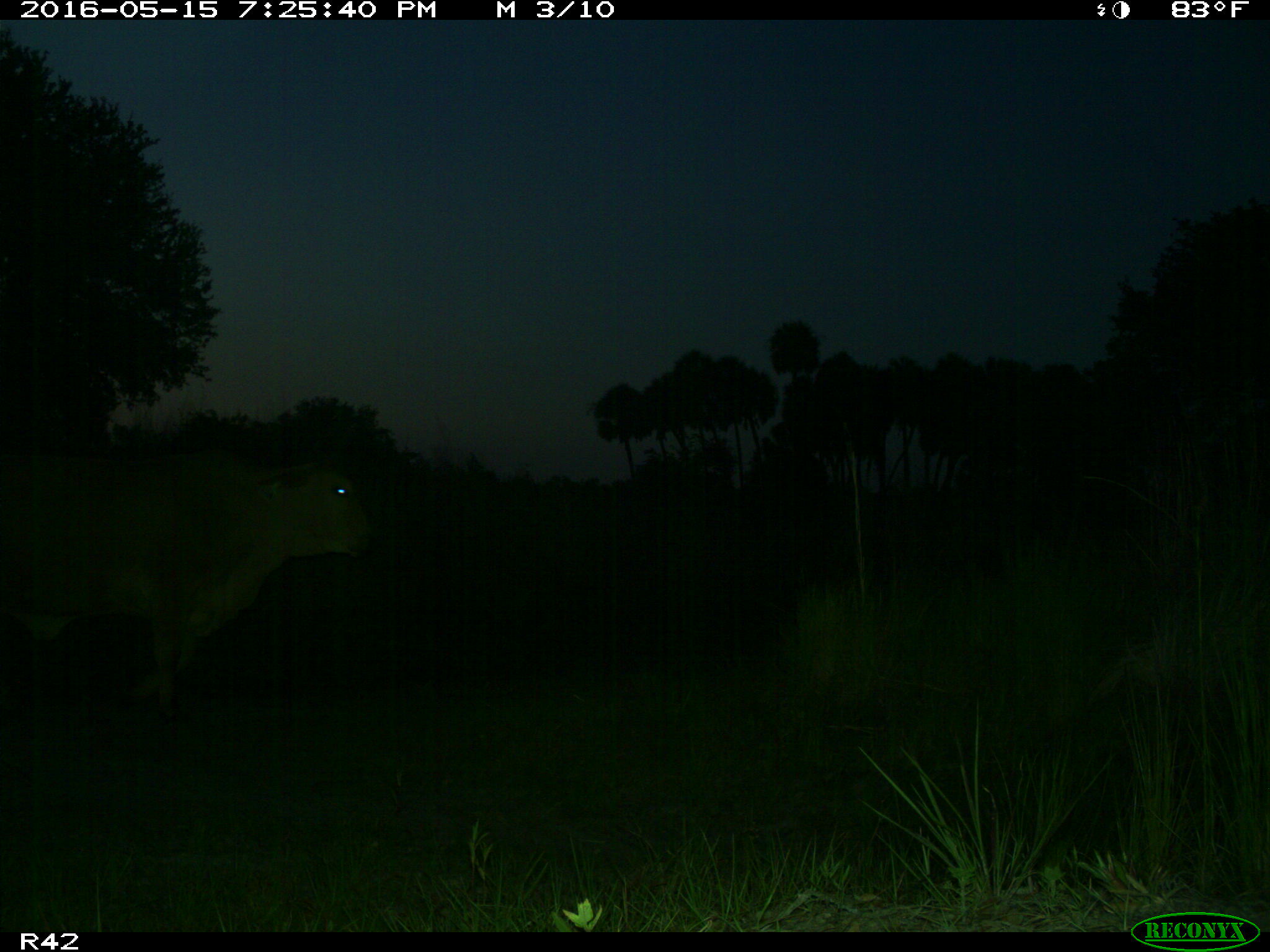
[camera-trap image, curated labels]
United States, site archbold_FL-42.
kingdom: Animalia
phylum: Chordata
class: Mammalia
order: Artiodactyla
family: Bovidae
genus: Bos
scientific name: Bos taurus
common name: domestic cow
Bos taurus (domestic cow).